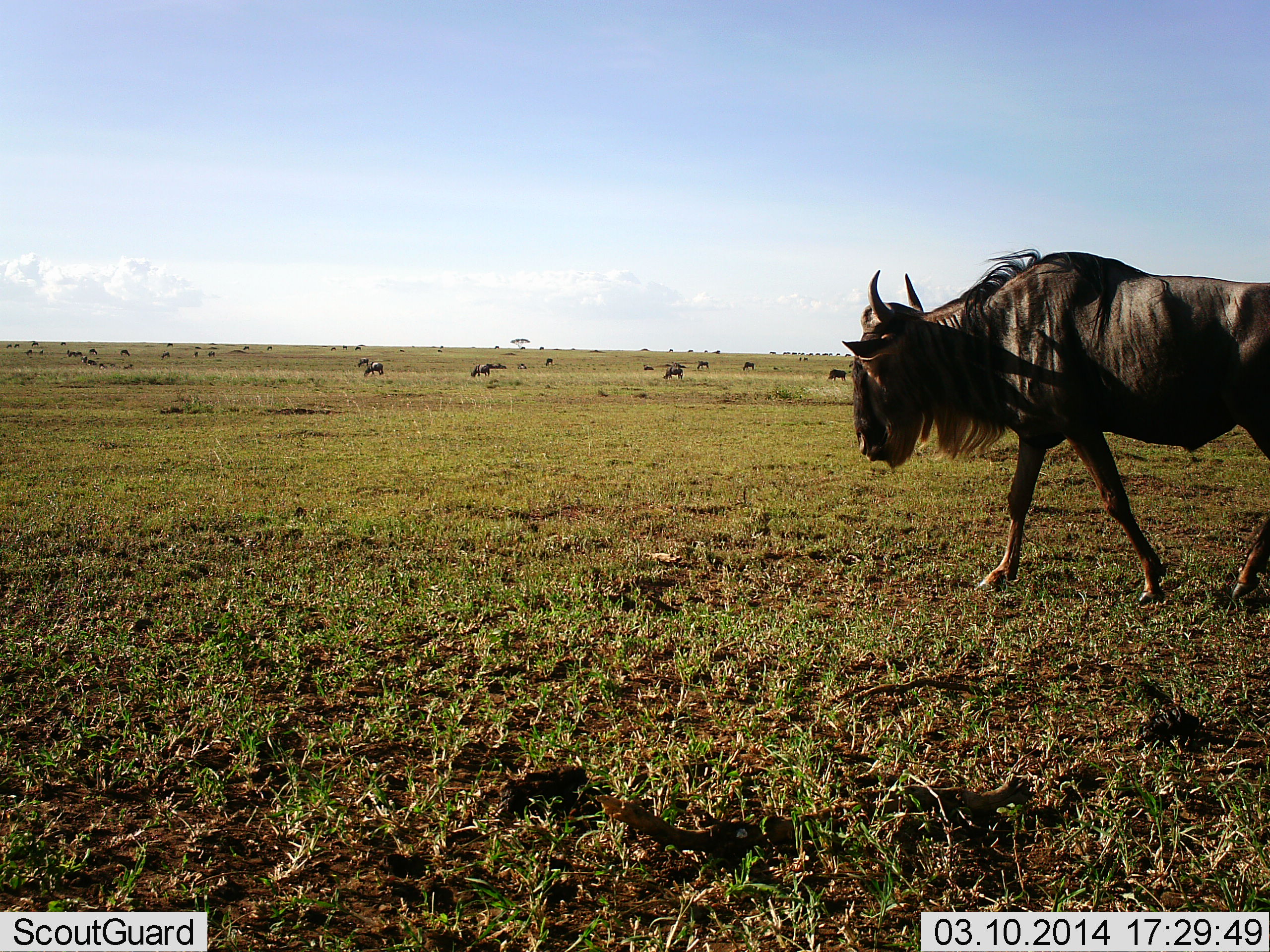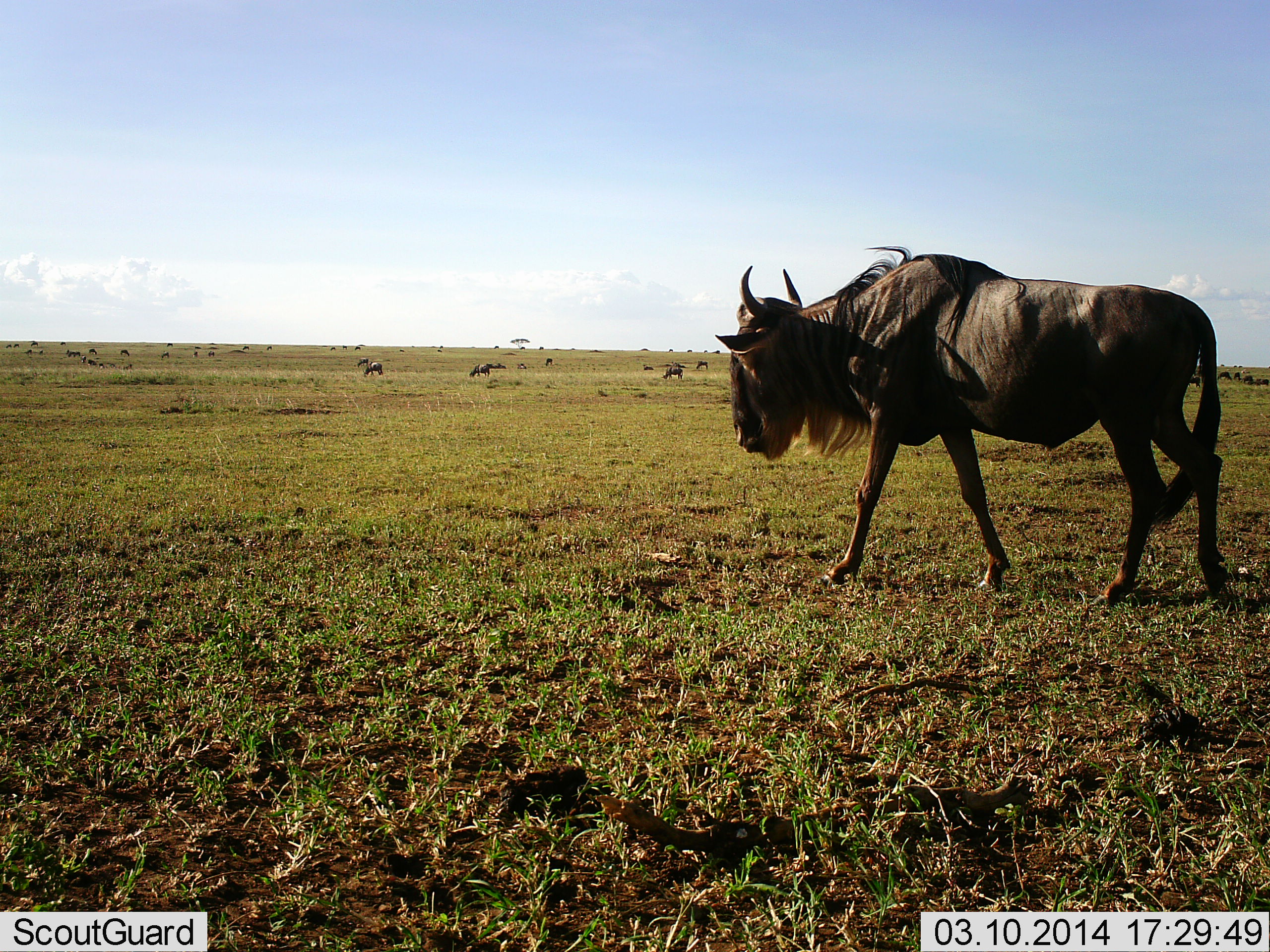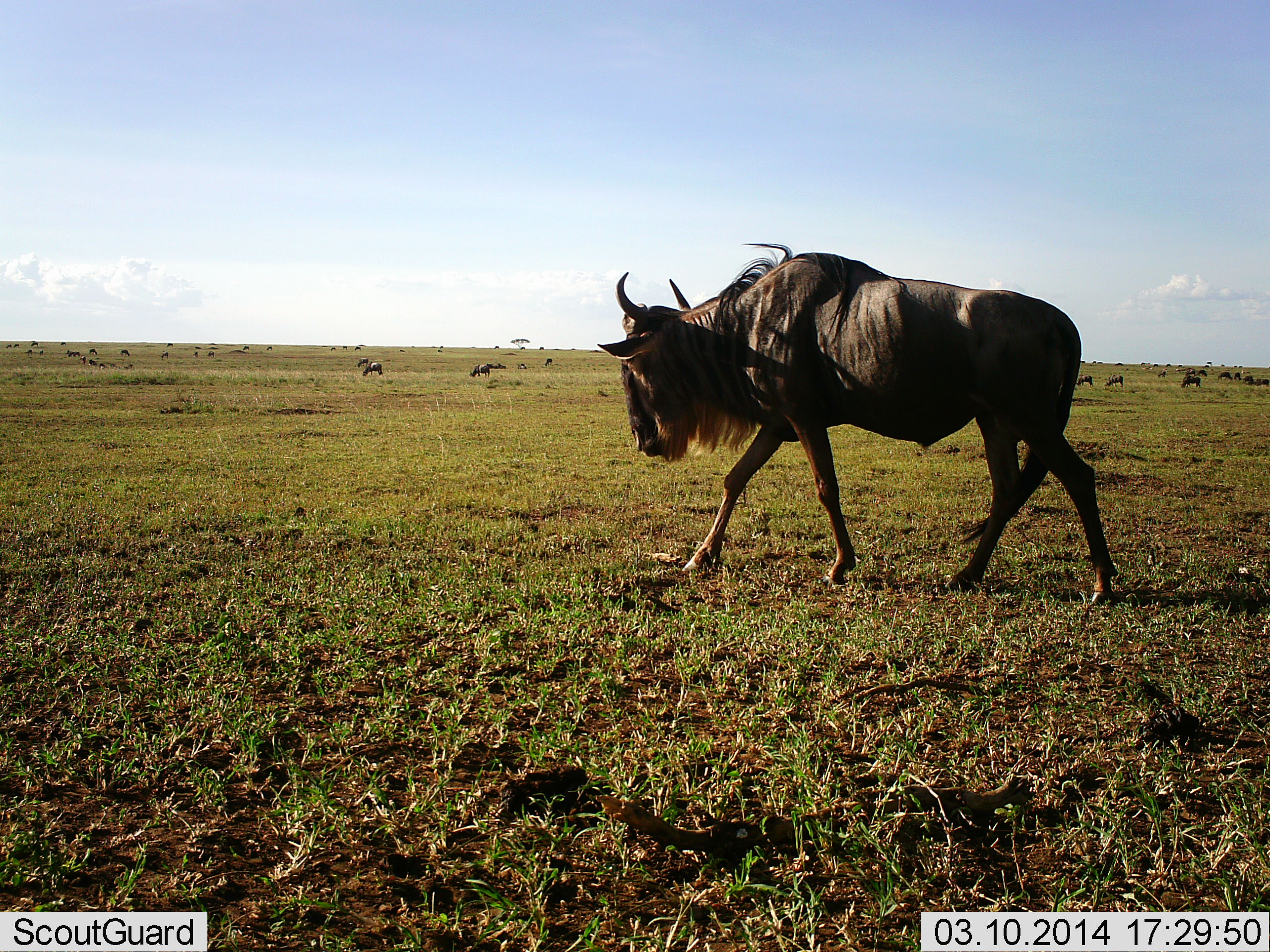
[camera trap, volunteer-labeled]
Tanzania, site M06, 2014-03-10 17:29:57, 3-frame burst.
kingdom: Animalia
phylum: Chordata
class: Mammalia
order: Artiodactyla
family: Bovidae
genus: Connochaetes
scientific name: Connochaetes taurinus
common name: blue wildebeest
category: wildebeest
Wildebeest (blue wildebeest) (Connochaetes taurinus), count 11-50. Behavior (volunteer vote fractions): standing 20%, resting 0%, moving 90%, interacting 0%. Young present (vote fraction): 0%. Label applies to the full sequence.